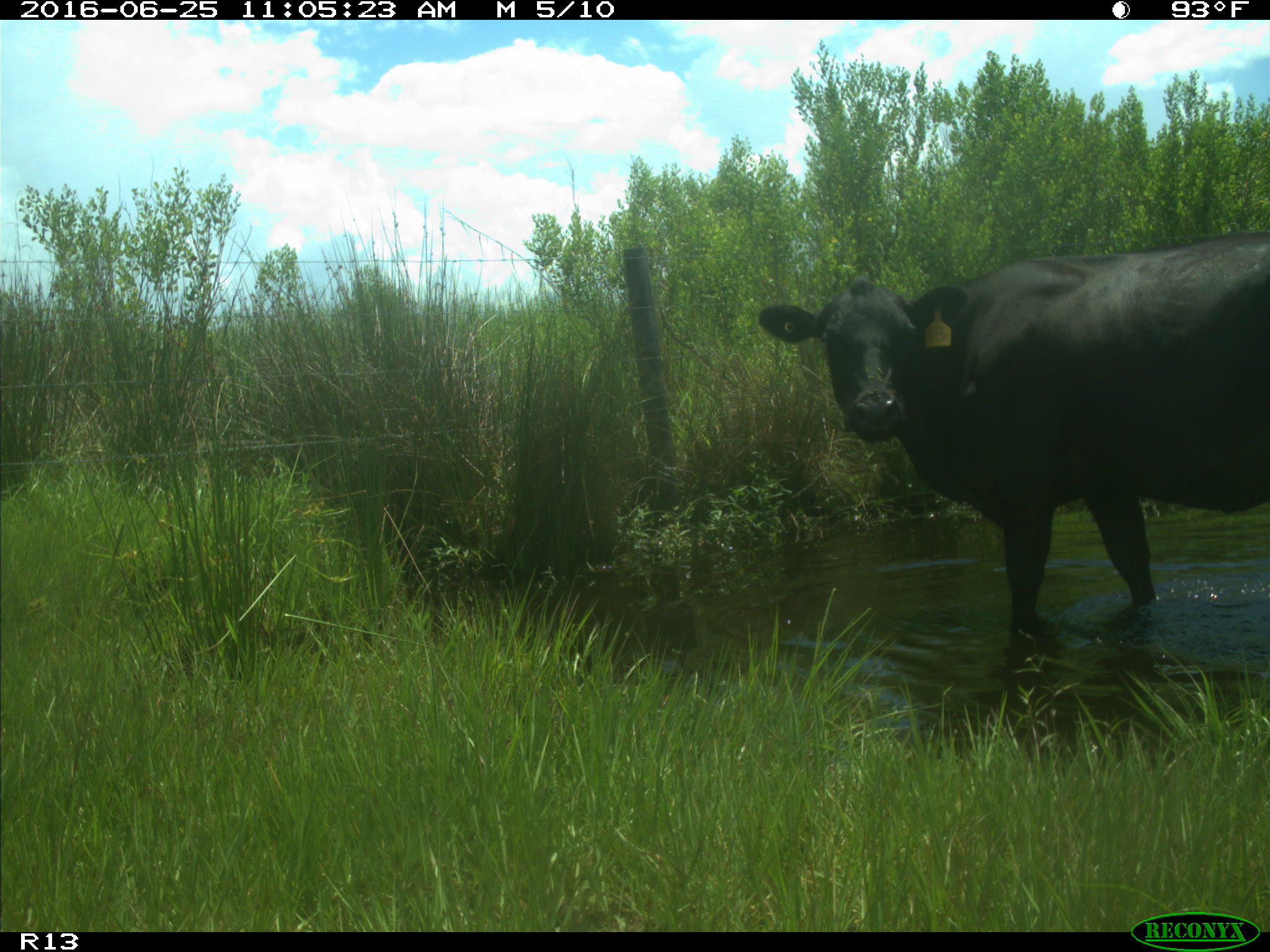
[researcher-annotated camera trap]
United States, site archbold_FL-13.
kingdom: Animalia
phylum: Chordata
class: Mammalia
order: Artiodactyla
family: Bovidae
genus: Bos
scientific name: Bos taurus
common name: domestic cow